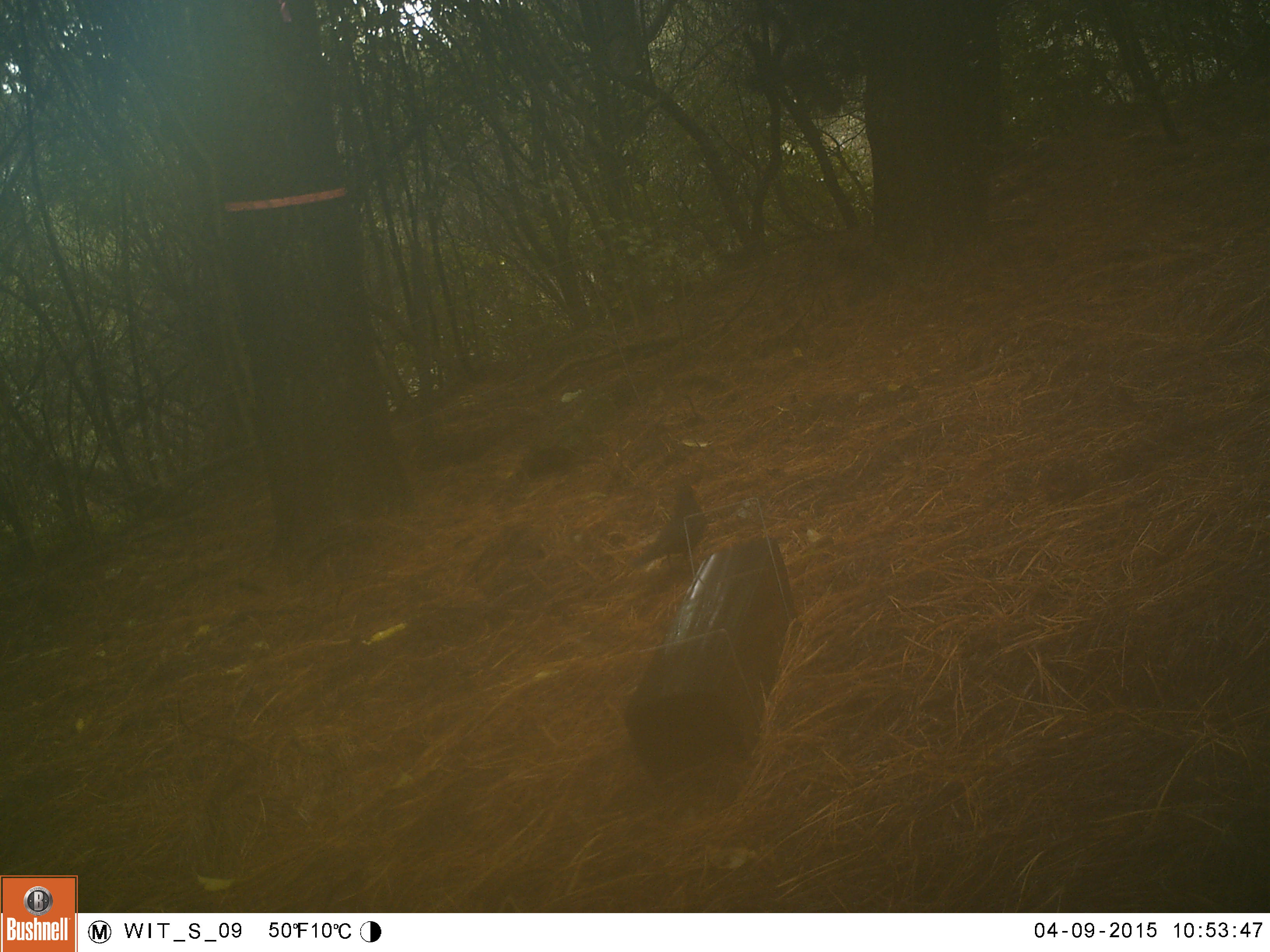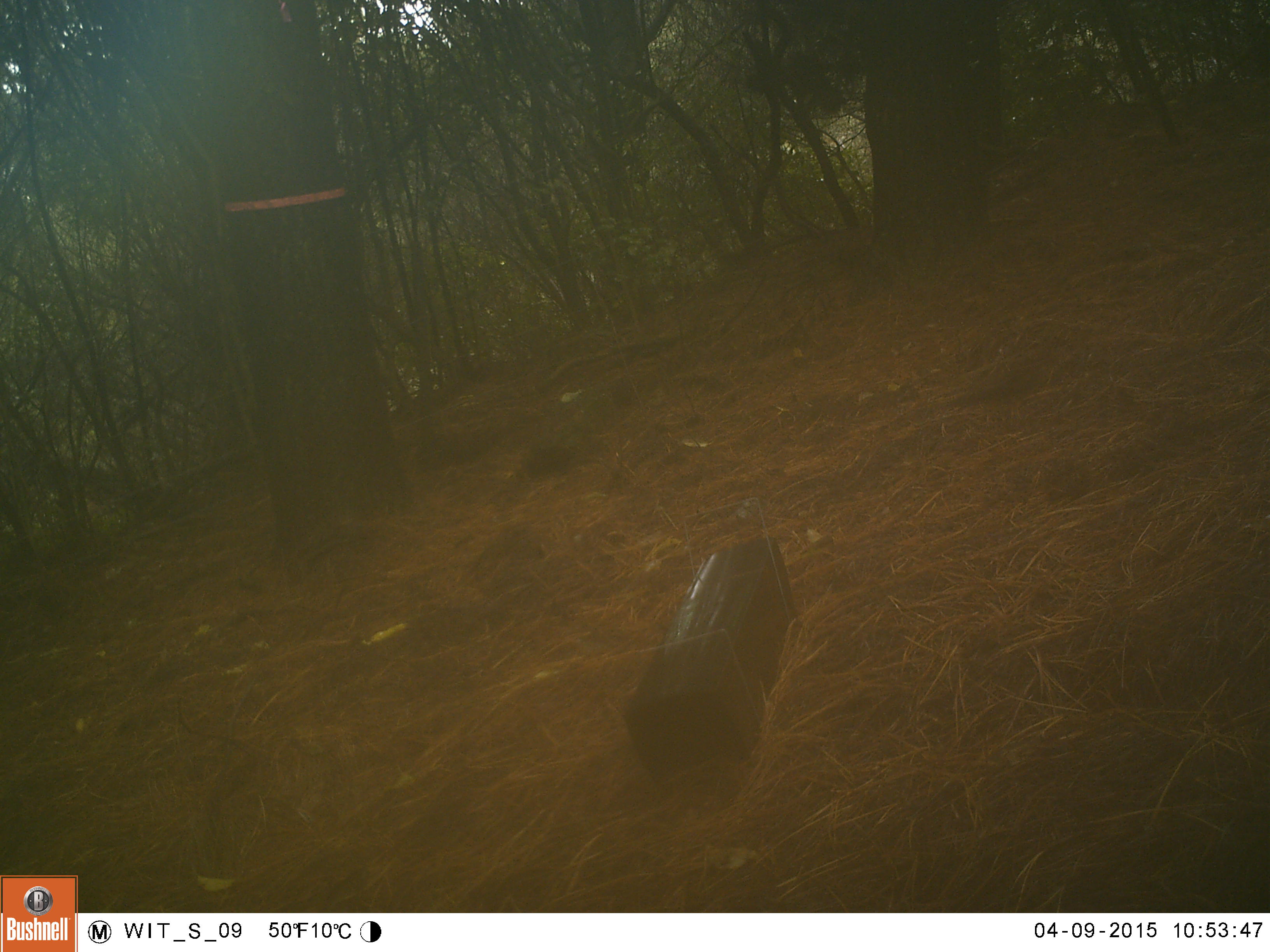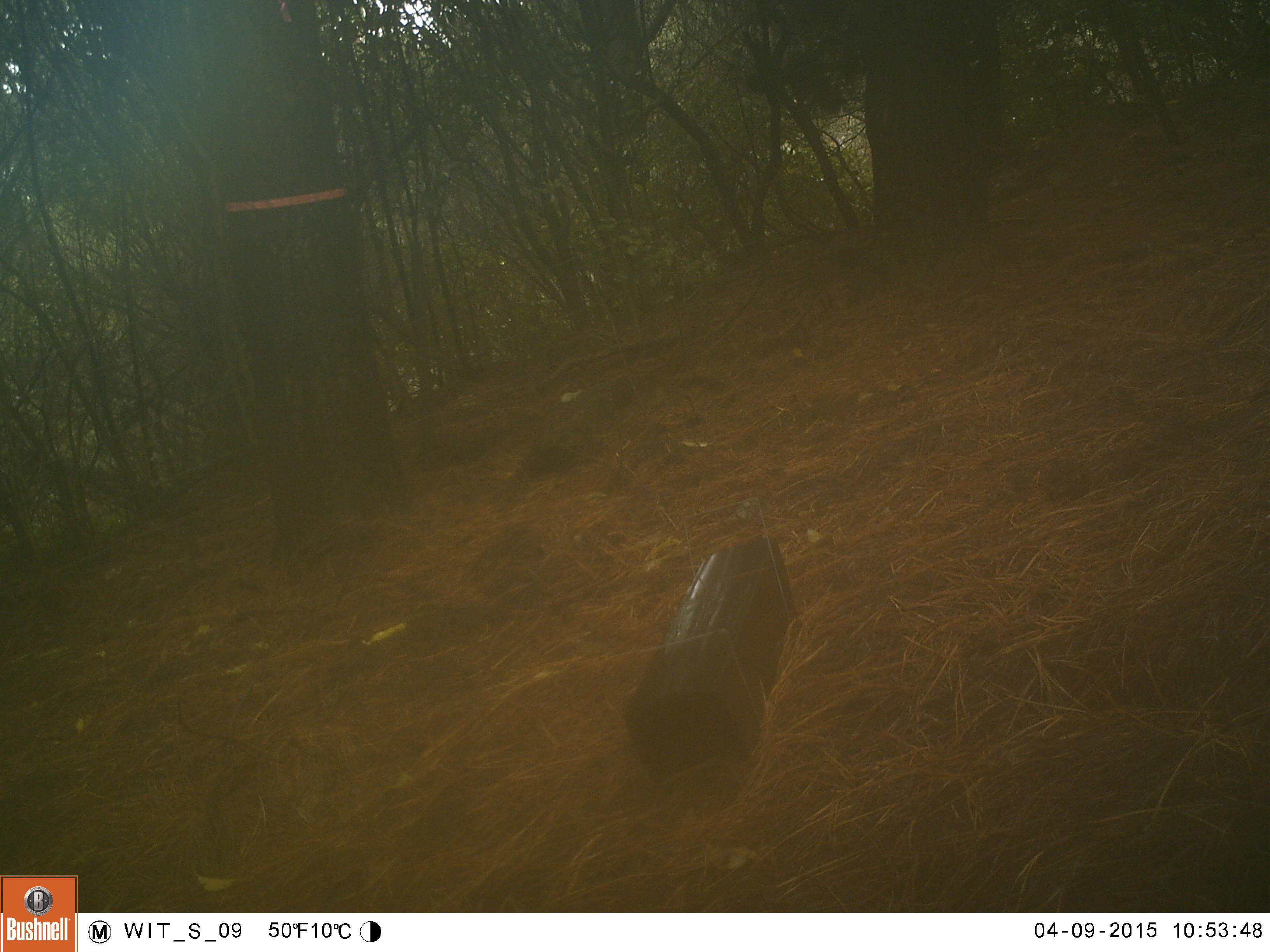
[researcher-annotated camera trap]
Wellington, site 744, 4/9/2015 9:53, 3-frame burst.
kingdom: Animalia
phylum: Chordata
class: Aves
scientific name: Aves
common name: bird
Bird (Aves).